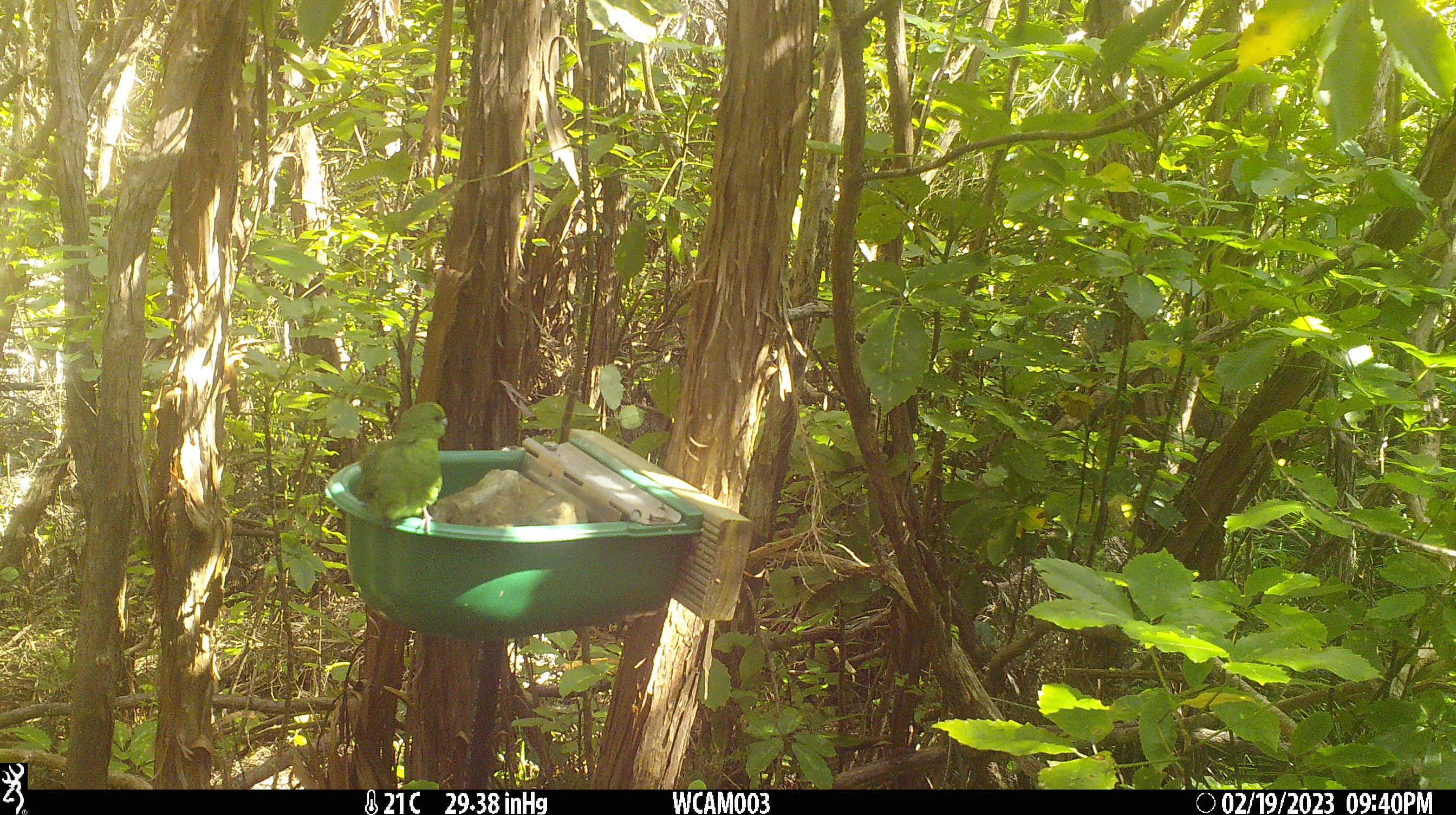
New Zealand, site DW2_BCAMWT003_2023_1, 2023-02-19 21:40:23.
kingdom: Animalia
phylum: Chordata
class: Aves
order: Psittaciformes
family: Psittaculidae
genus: Cyanoramphus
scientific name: Cyanoramphus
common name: parakeet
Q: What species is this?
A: Parakeet (Cyanoramphus).